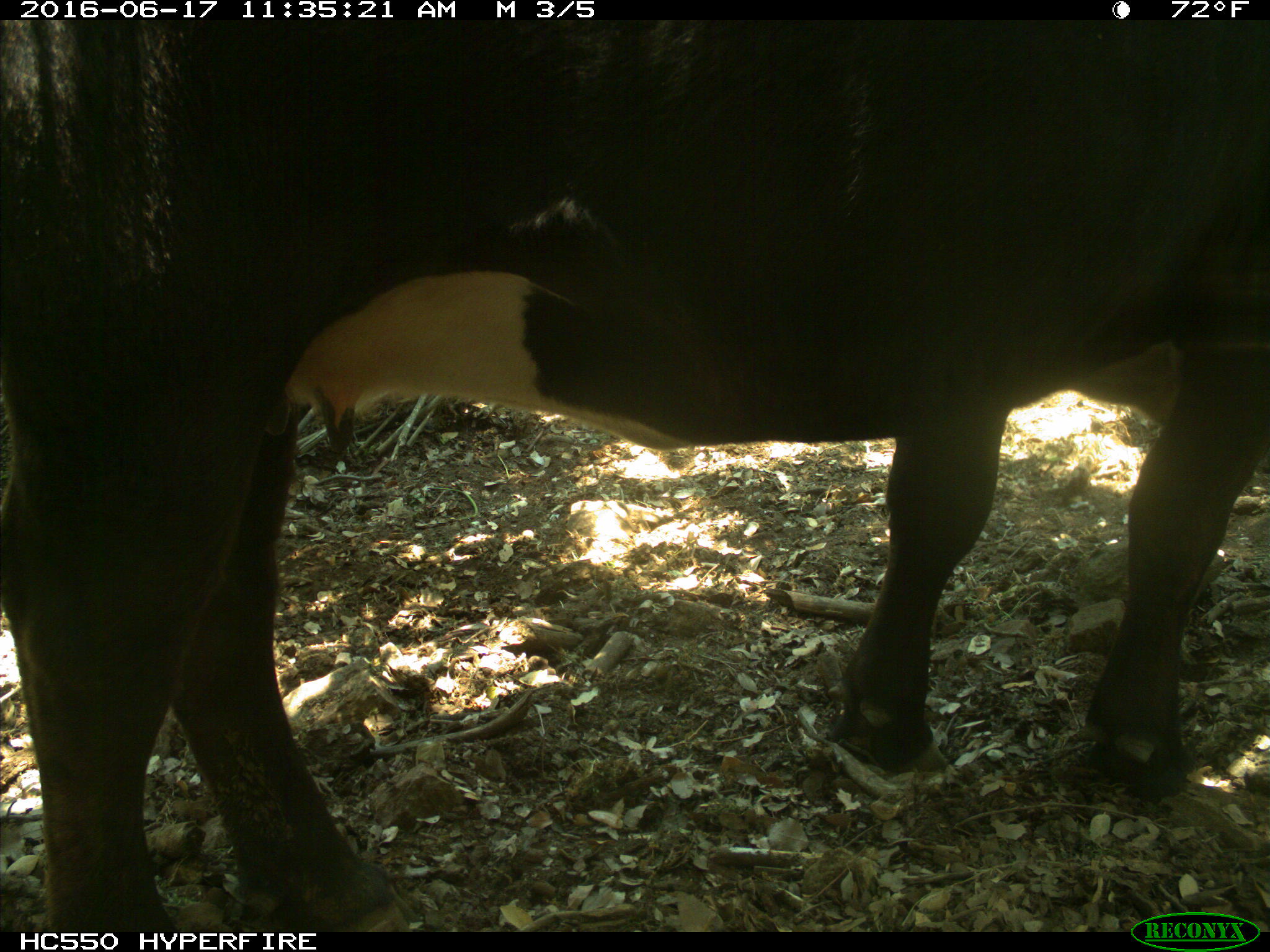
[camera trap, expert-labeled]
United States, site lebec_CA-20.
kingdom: Animalia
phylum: Chordata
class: Mammalia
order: Artiodactyla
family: Bovidae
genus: Bos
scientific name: Bos taurus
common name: domestic cow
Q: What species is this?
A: Bos taurus (domestic cow).